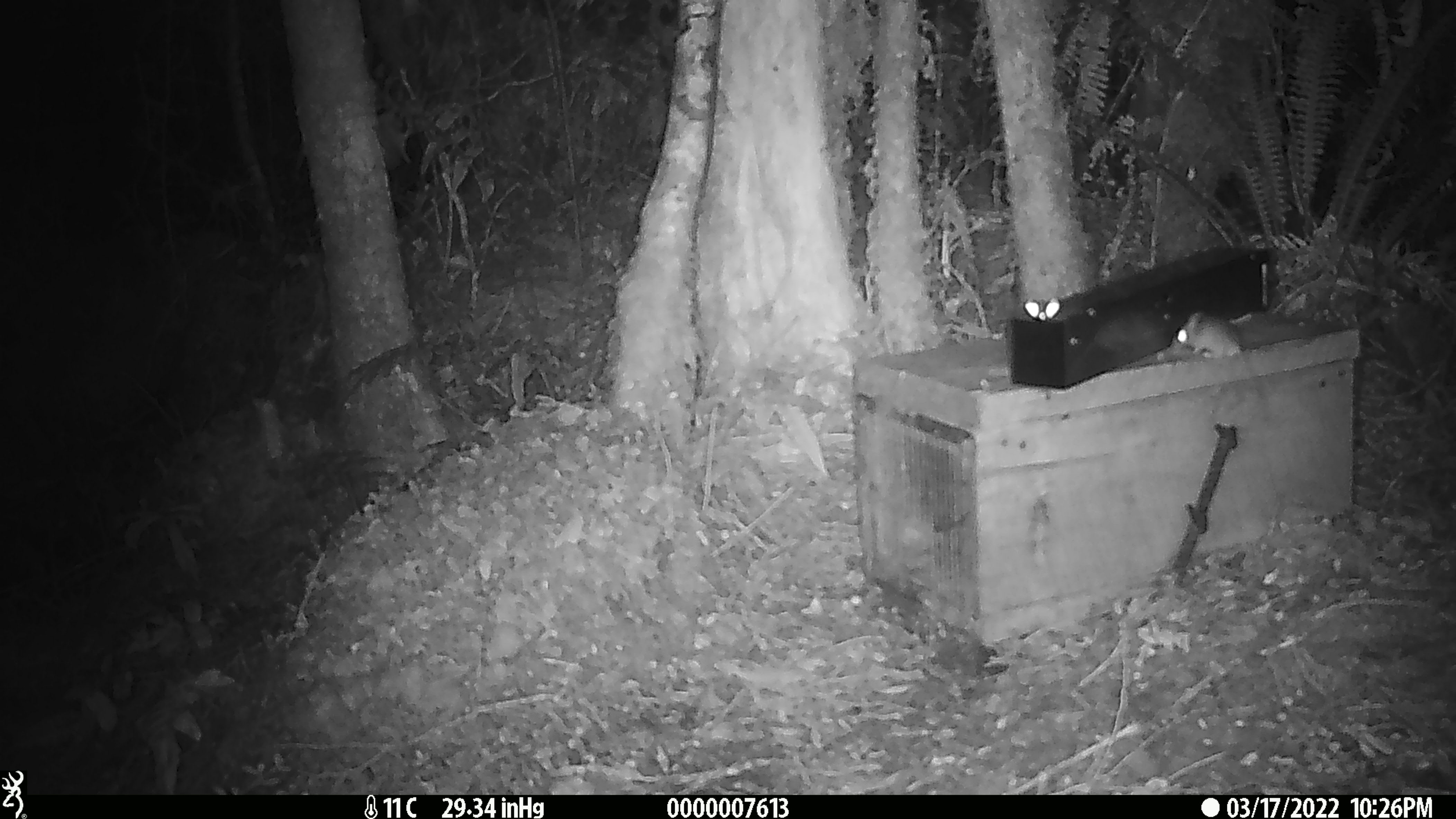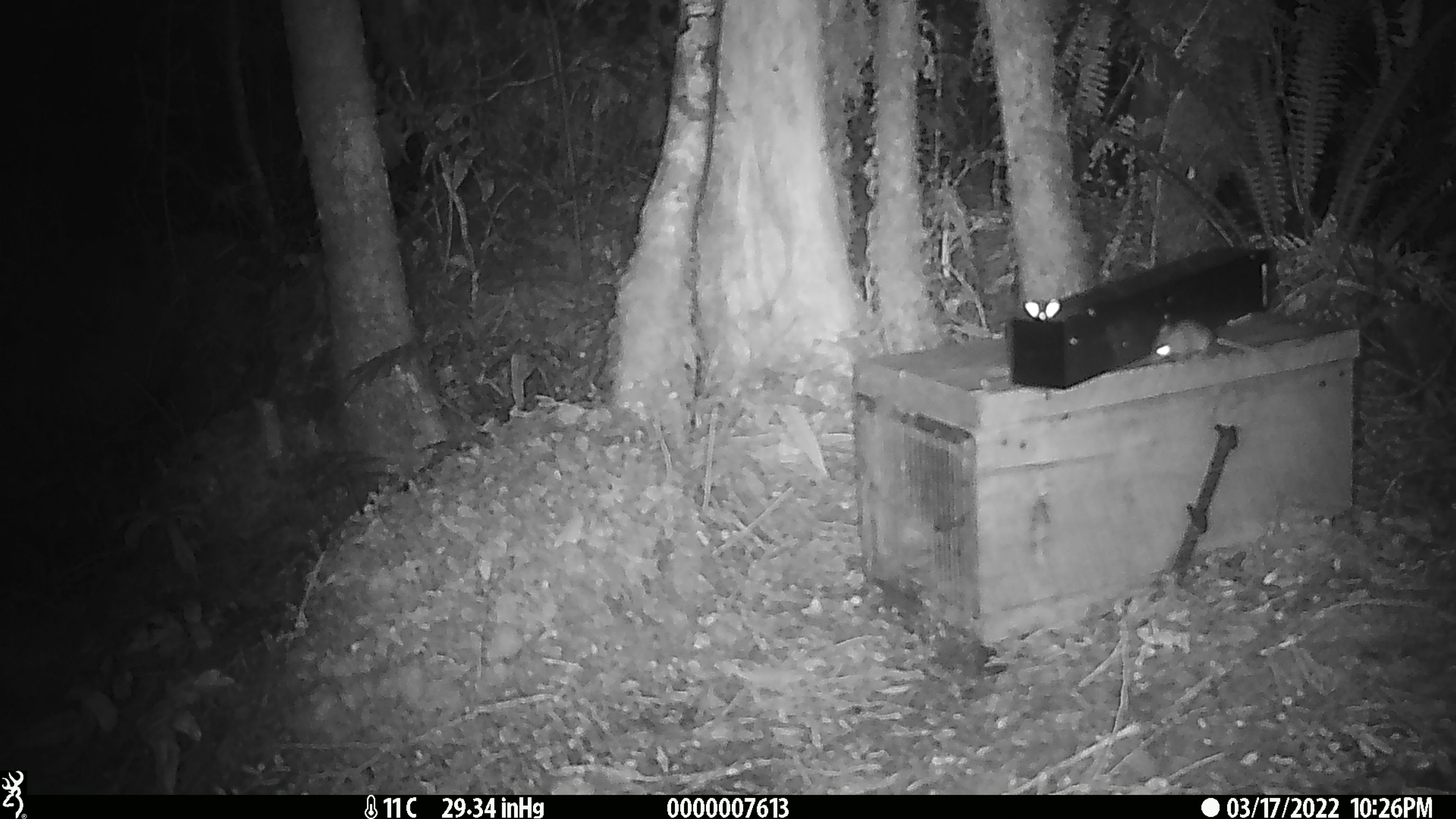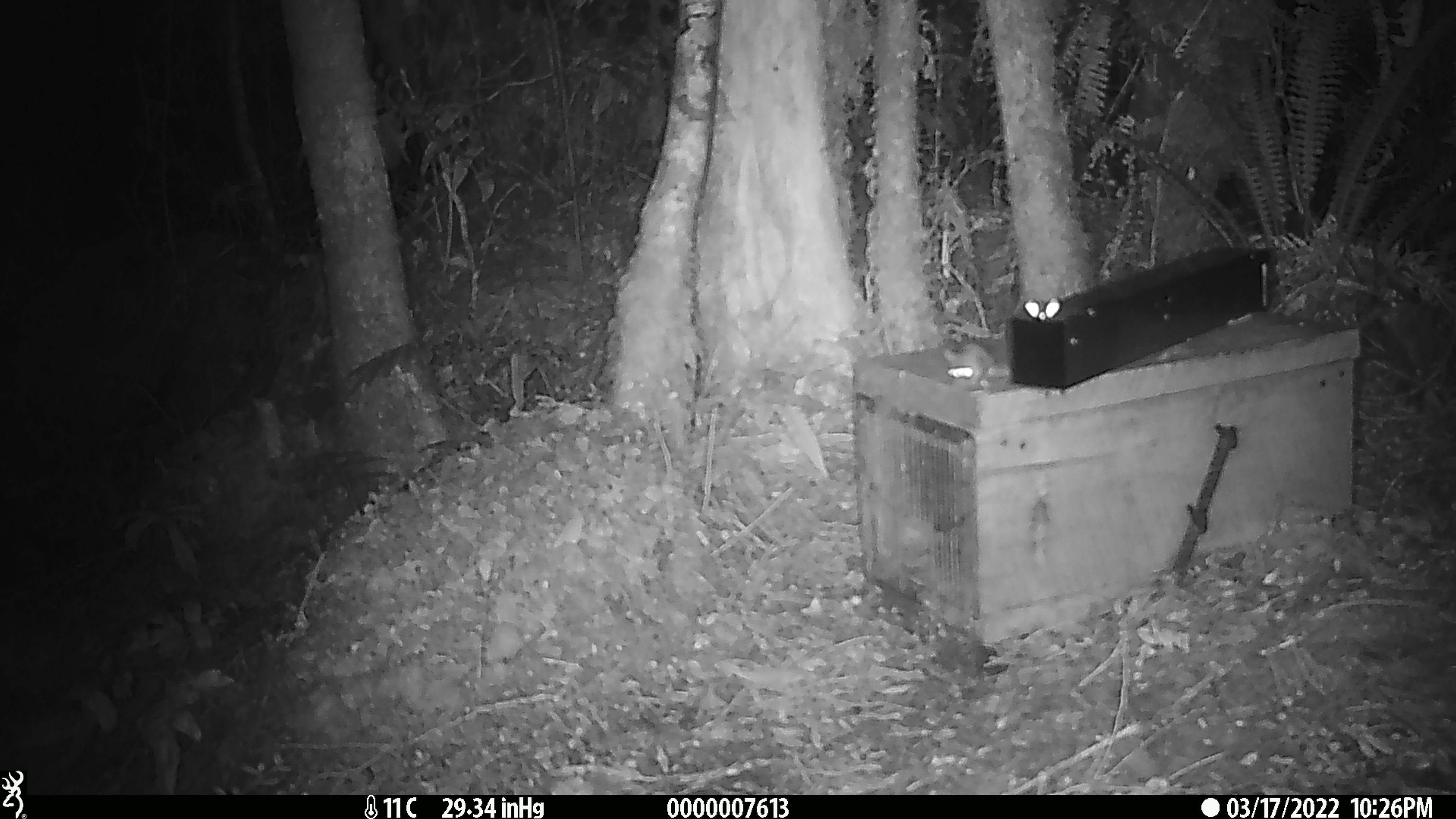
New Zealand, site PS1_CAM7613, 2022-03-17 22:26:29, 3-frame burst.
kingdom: Animalia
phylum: Chordata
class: Mammalia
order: Rodentia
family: Muridae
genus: Mus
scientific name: Mus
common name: mouse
Mouse (Mus).